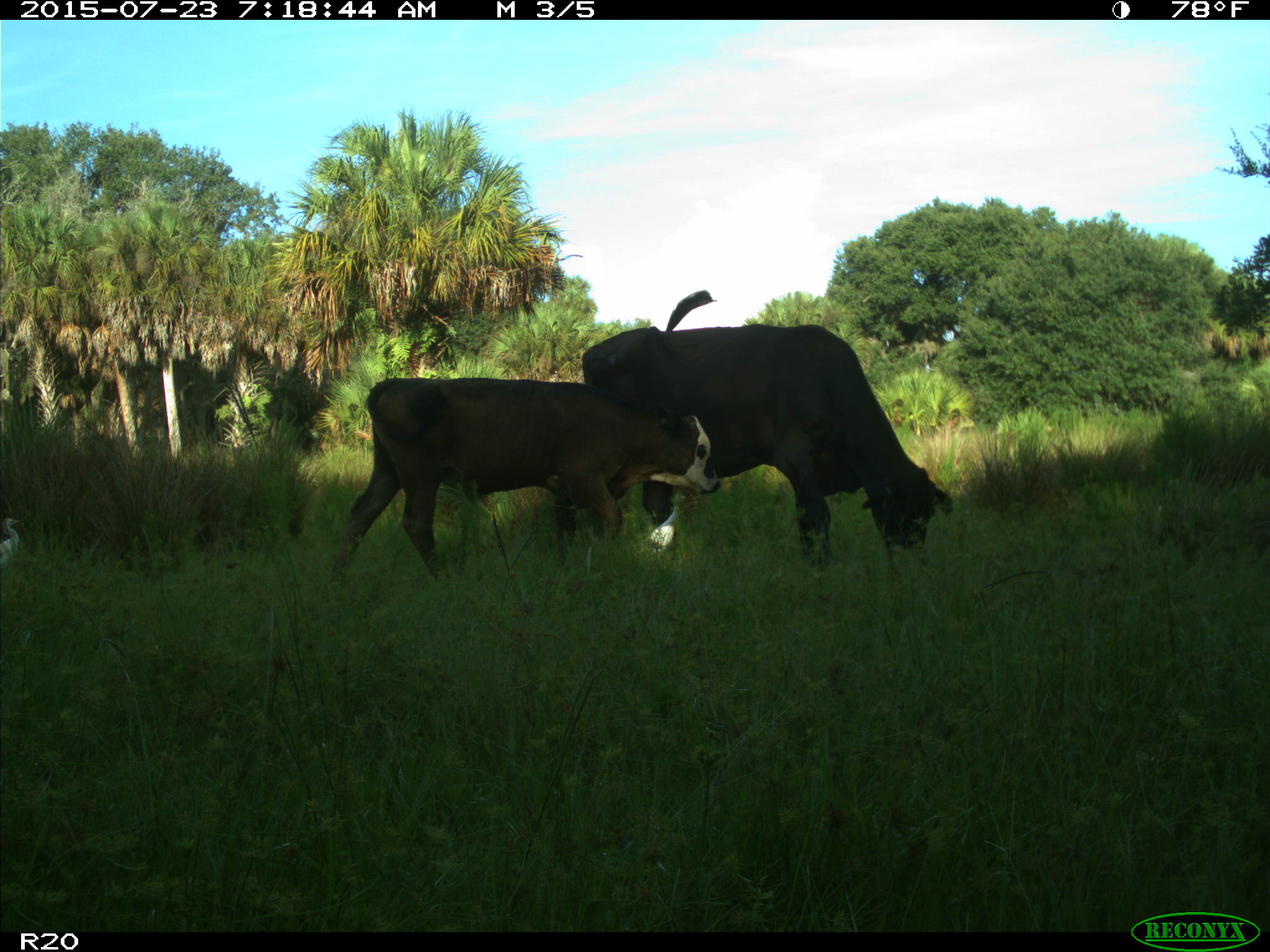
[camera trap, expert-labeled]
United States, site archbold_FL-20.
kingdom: Animalia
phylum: Chordata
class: Mammalia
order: Artiodactyla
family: Bovidae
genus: Bos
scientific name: Bos taurus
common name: domestic cow